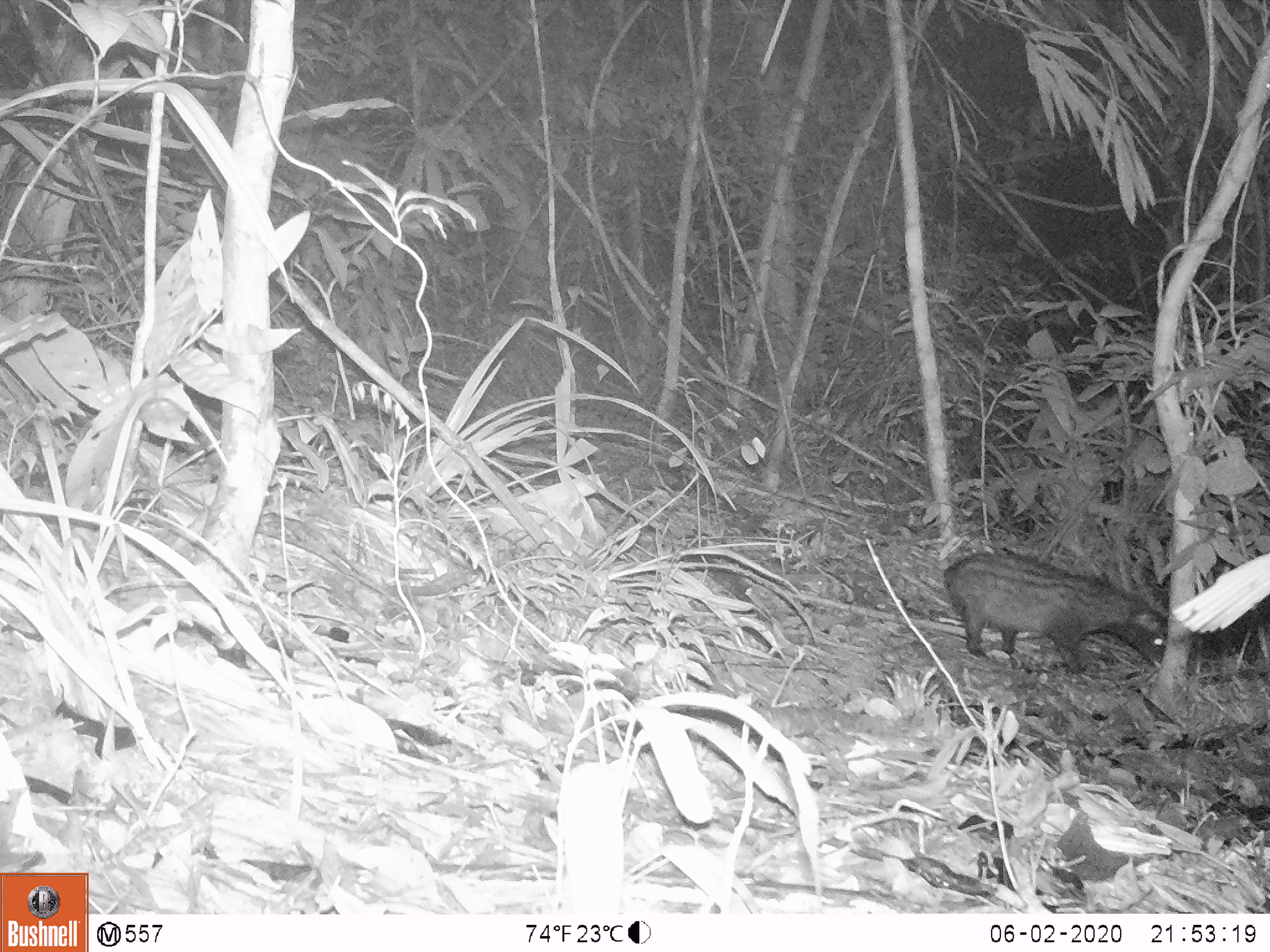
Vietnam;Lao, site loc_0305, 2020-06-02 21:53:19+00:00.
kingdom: Animalia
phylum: Chordata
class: Mammalia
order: Carnivora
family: Viverridae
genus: Paradoxurus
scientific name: Paradoxurus hermaphroditus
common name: common palm civet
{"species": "common palm civet (Paradoxurus hermaphroditus)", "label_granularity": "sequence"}